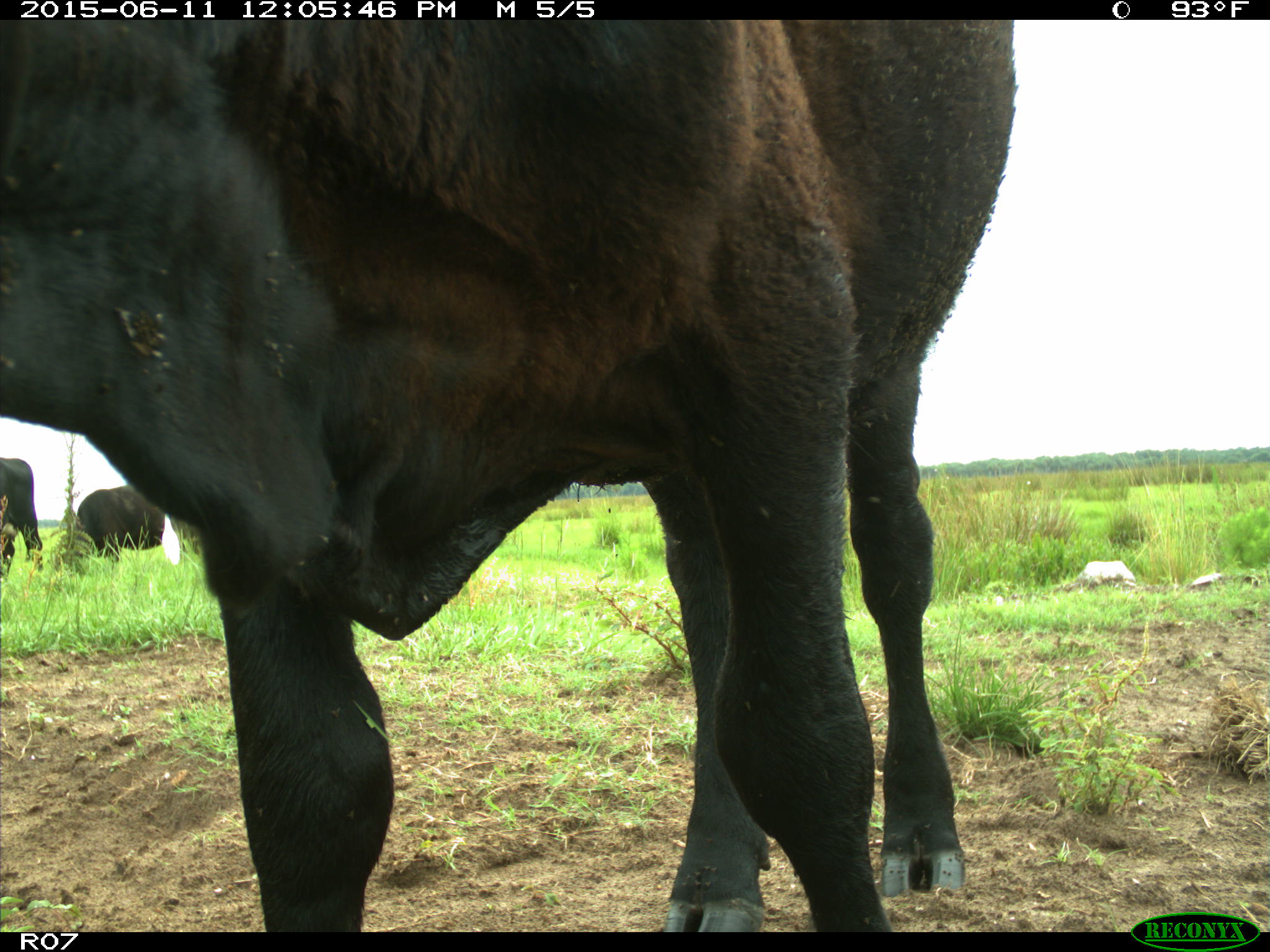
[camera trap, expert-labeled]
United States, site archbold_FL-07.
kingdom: Animalia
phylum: Chordata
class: Mammalia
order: Artiodactyla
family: Bovidae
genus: Bos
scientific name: Bos taurus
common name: domestic cow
Bos taurus (domestic cow).